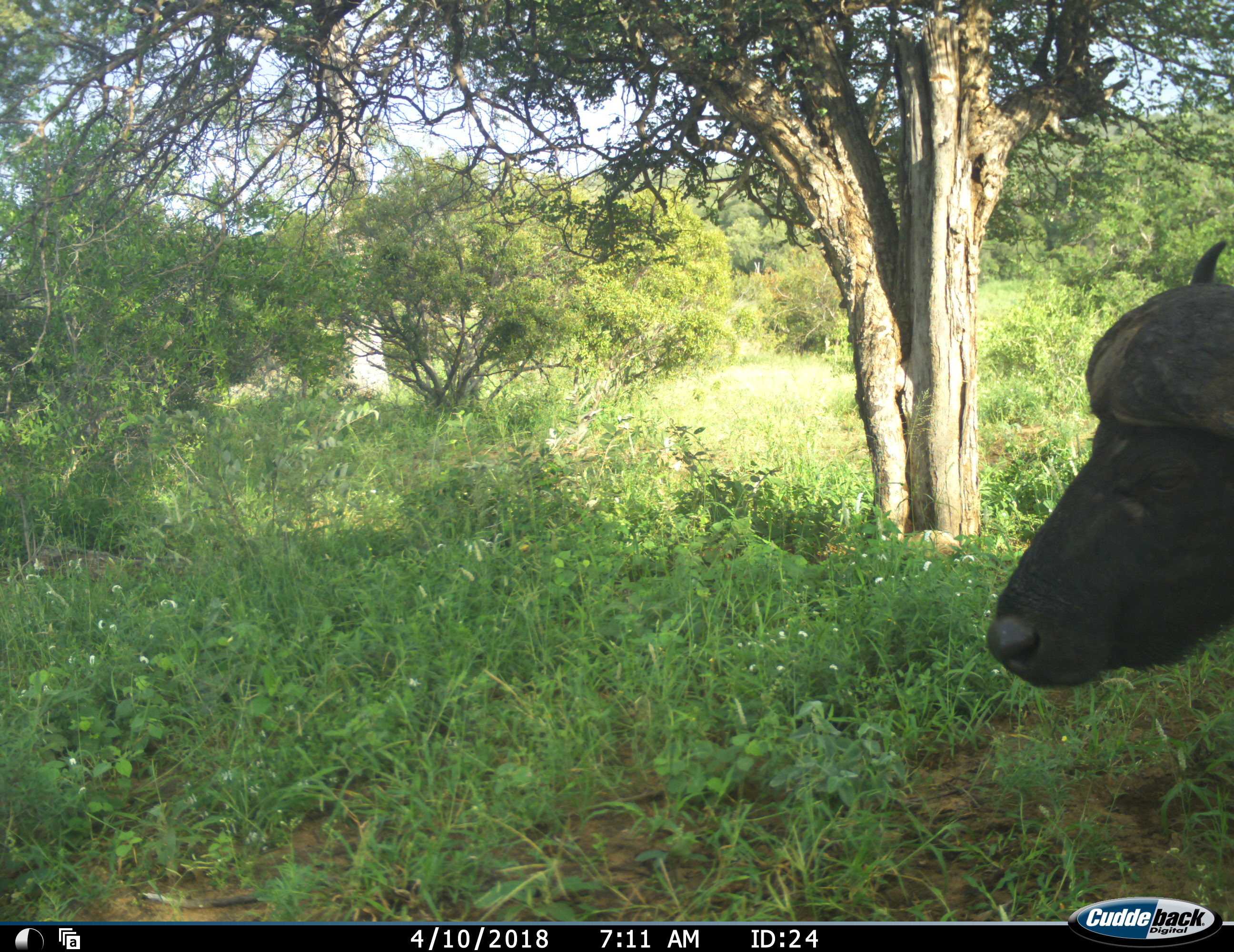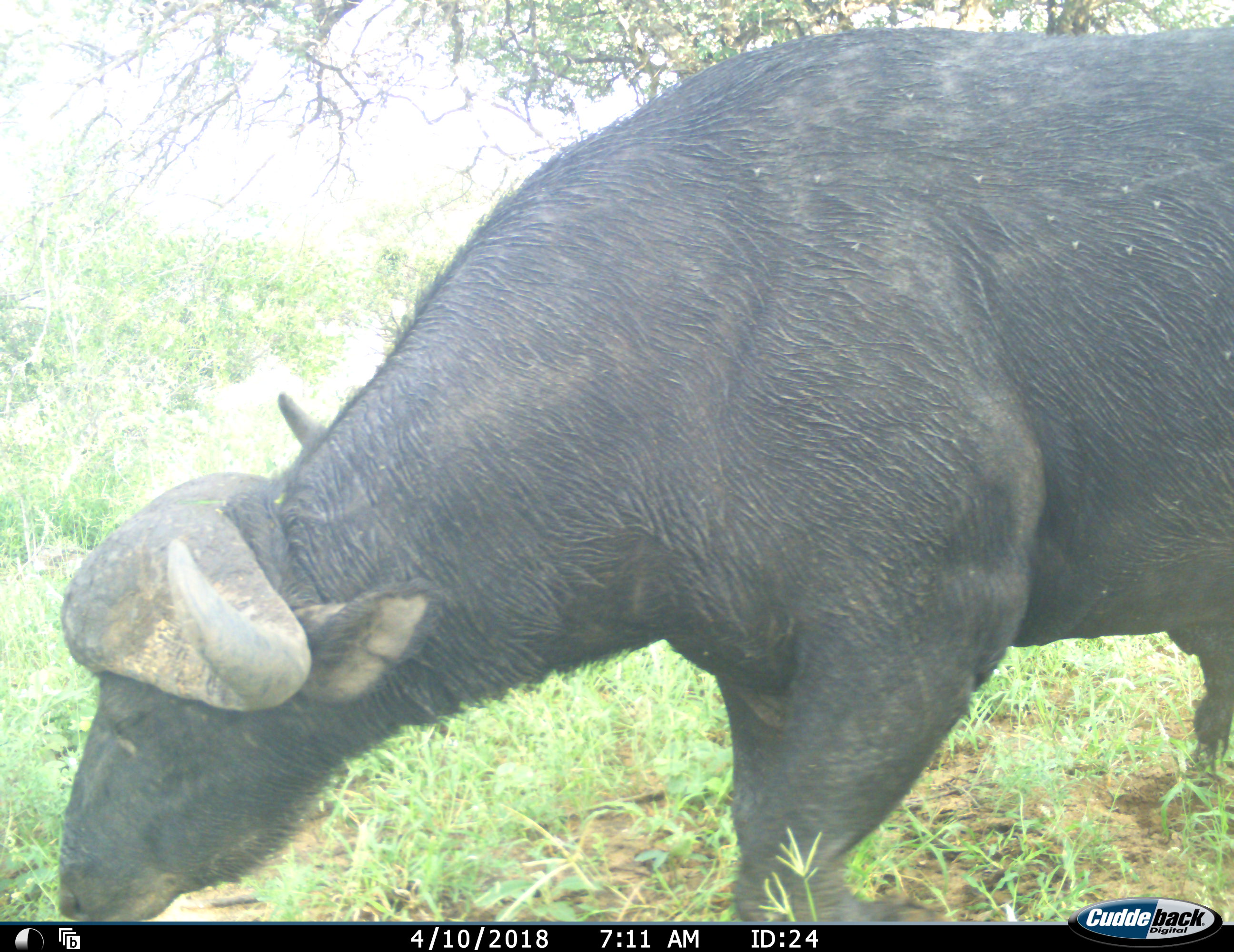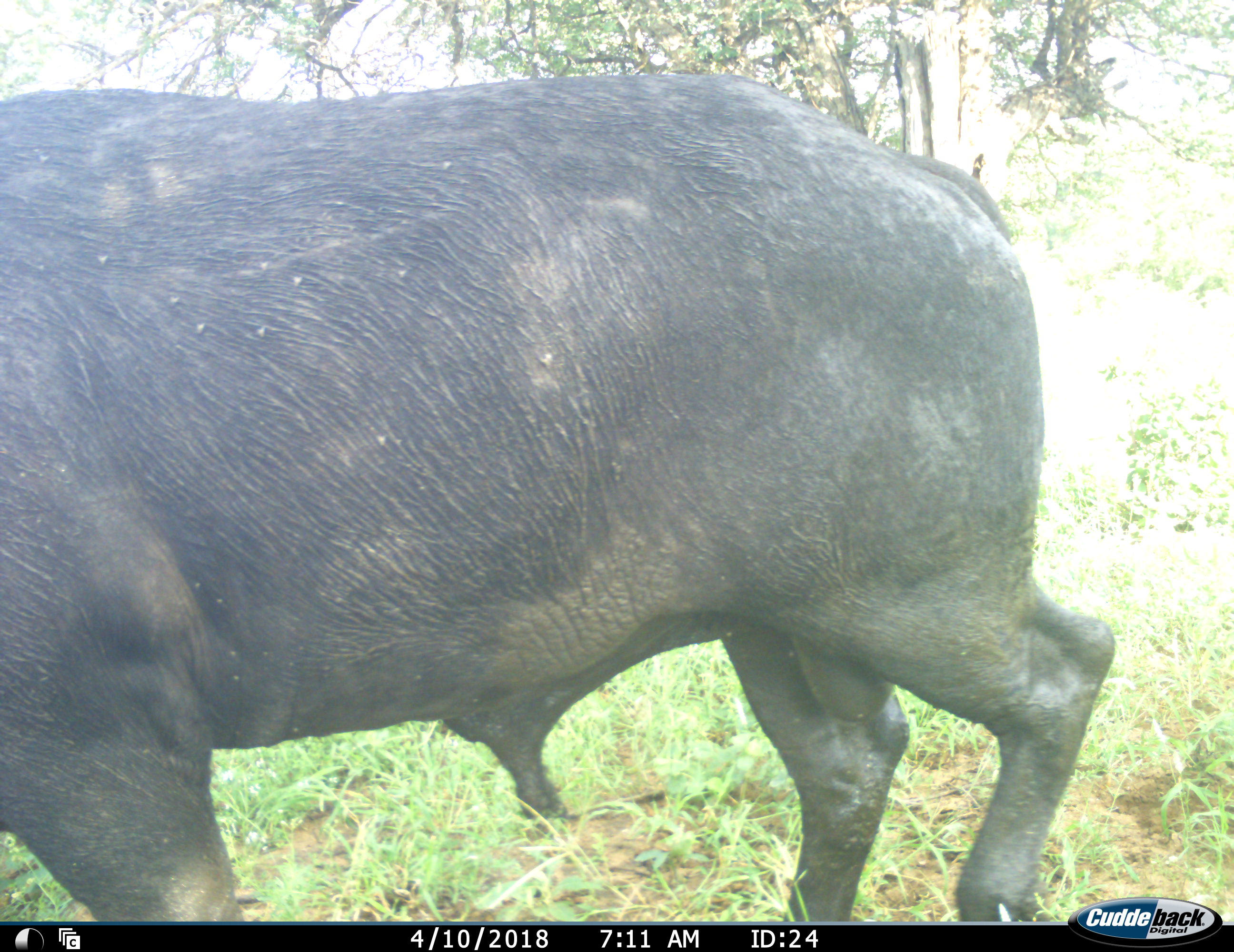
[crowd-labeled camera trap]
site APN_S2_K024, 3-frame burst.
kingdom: Animalia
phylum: Chordata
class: Mammalia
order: Artiodactyla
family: Bovidae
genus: Syncerus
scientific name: Syncerus caffer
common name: african buffalo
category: buffalo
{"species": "buffalo (african buffalo) (Syncerus caffer)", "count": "1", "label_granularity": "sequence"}